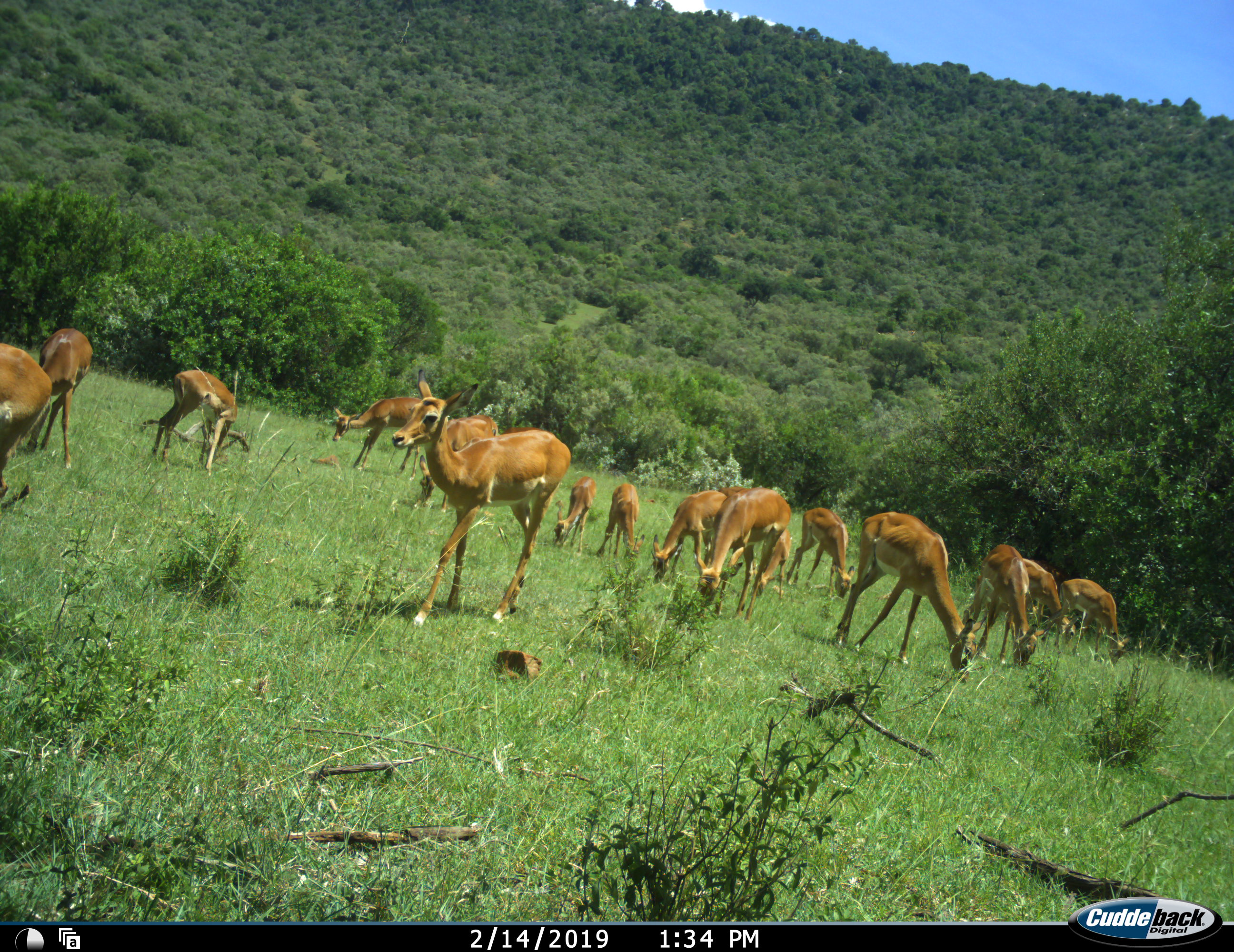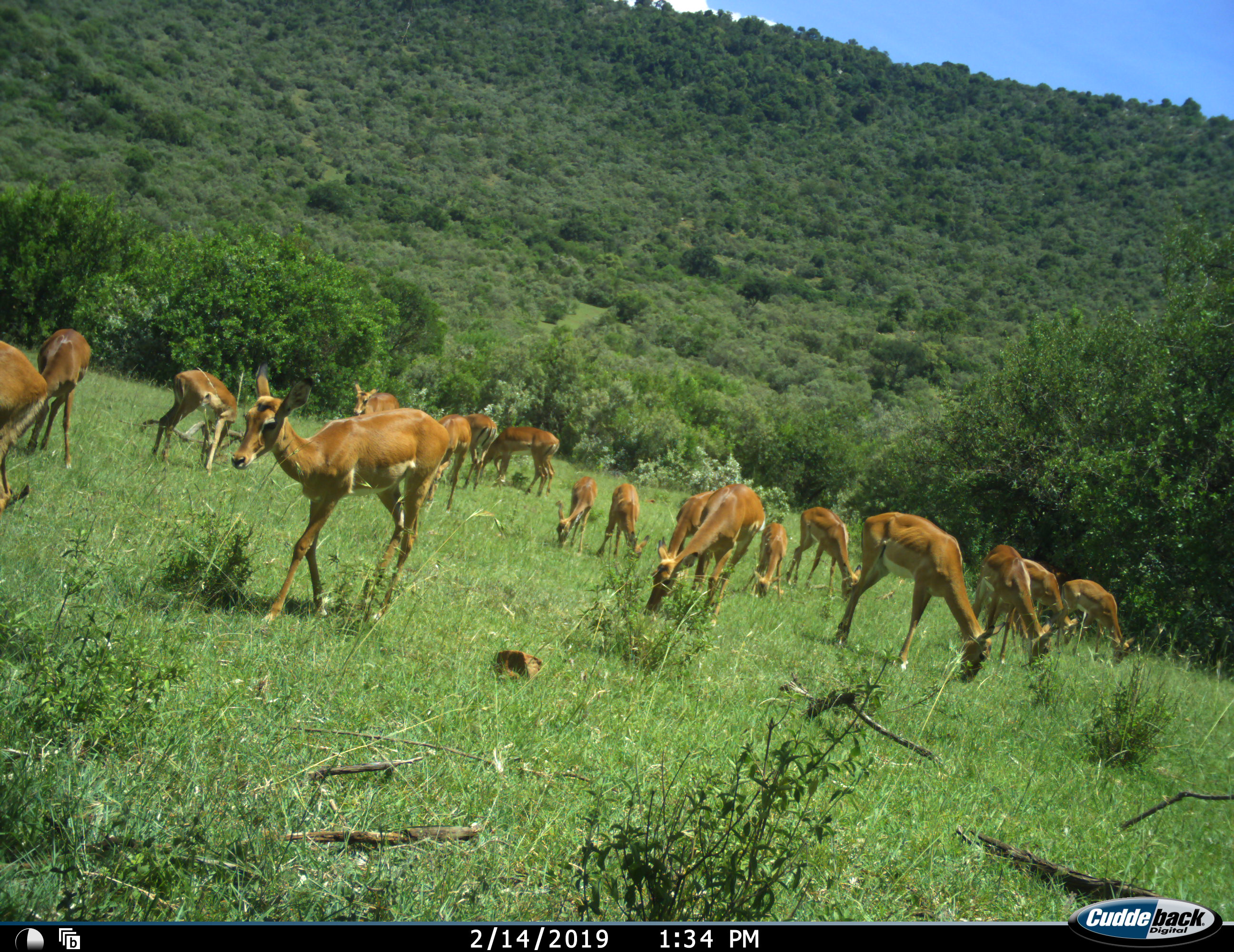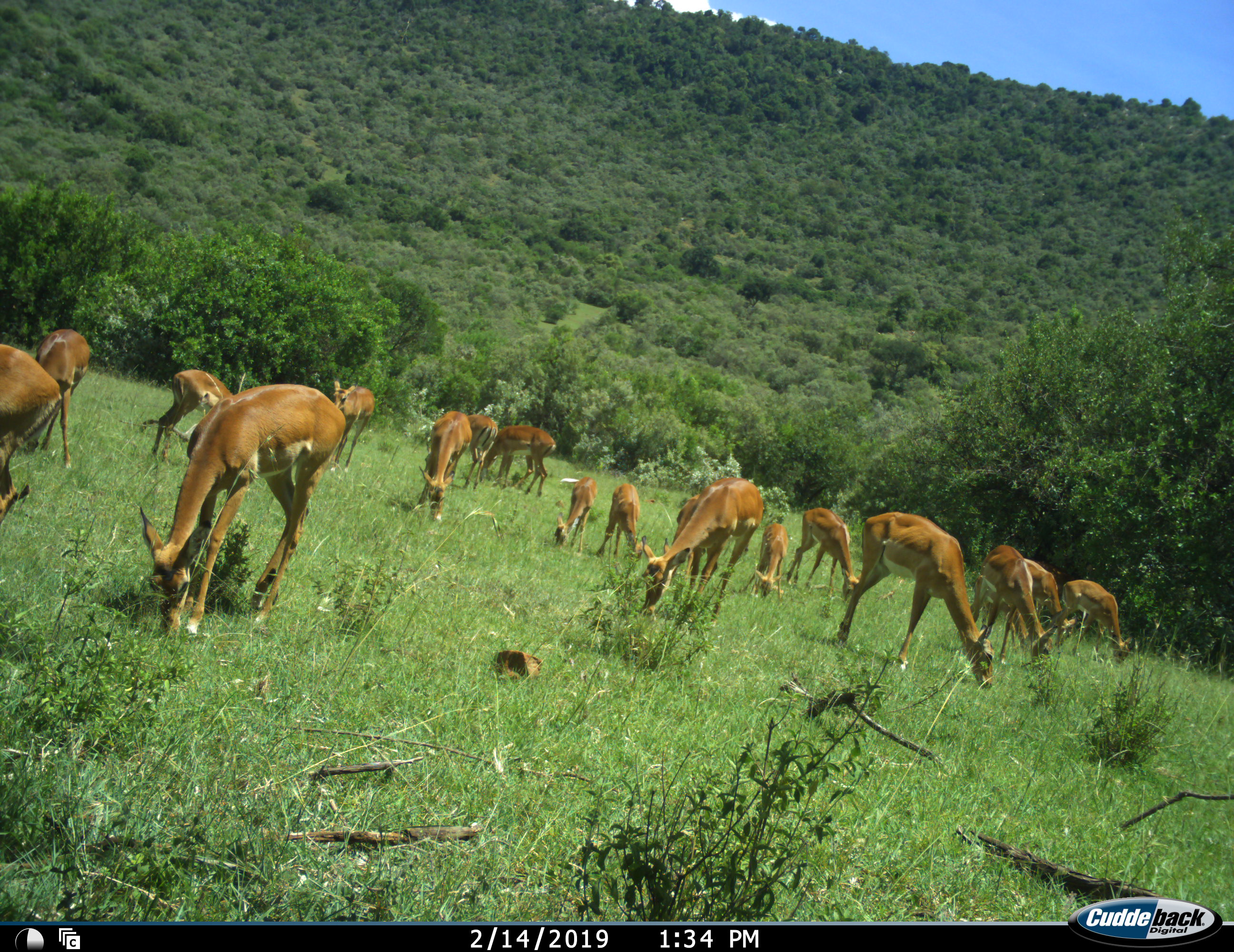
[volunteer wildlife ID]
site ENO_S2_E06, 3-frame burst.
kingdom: Animalia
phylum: Chordata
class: Mammalia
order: Artiodactyla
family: Bovidae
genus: Aepyceros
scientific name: Aepyceros melampus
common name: impala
Impala (Aepyceros melampus), count 11-50. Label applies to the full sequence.